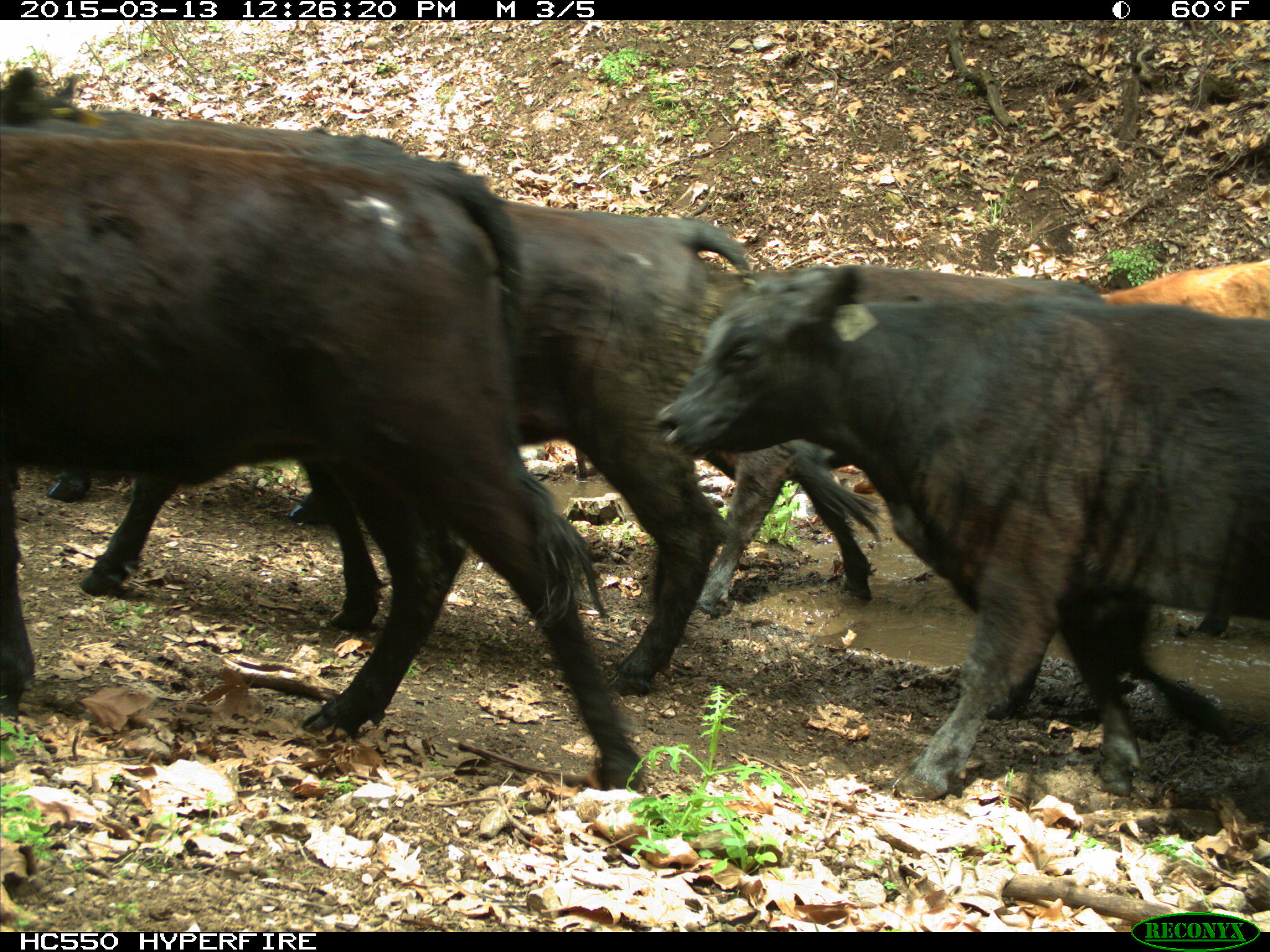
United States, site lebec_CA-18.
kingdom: Animalia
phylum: Chordata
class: Mammalia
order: Artiodactyla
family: Bovidae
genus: Bos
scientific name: Bos taurus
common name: domestic cow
Bos taurus (domestic cow).